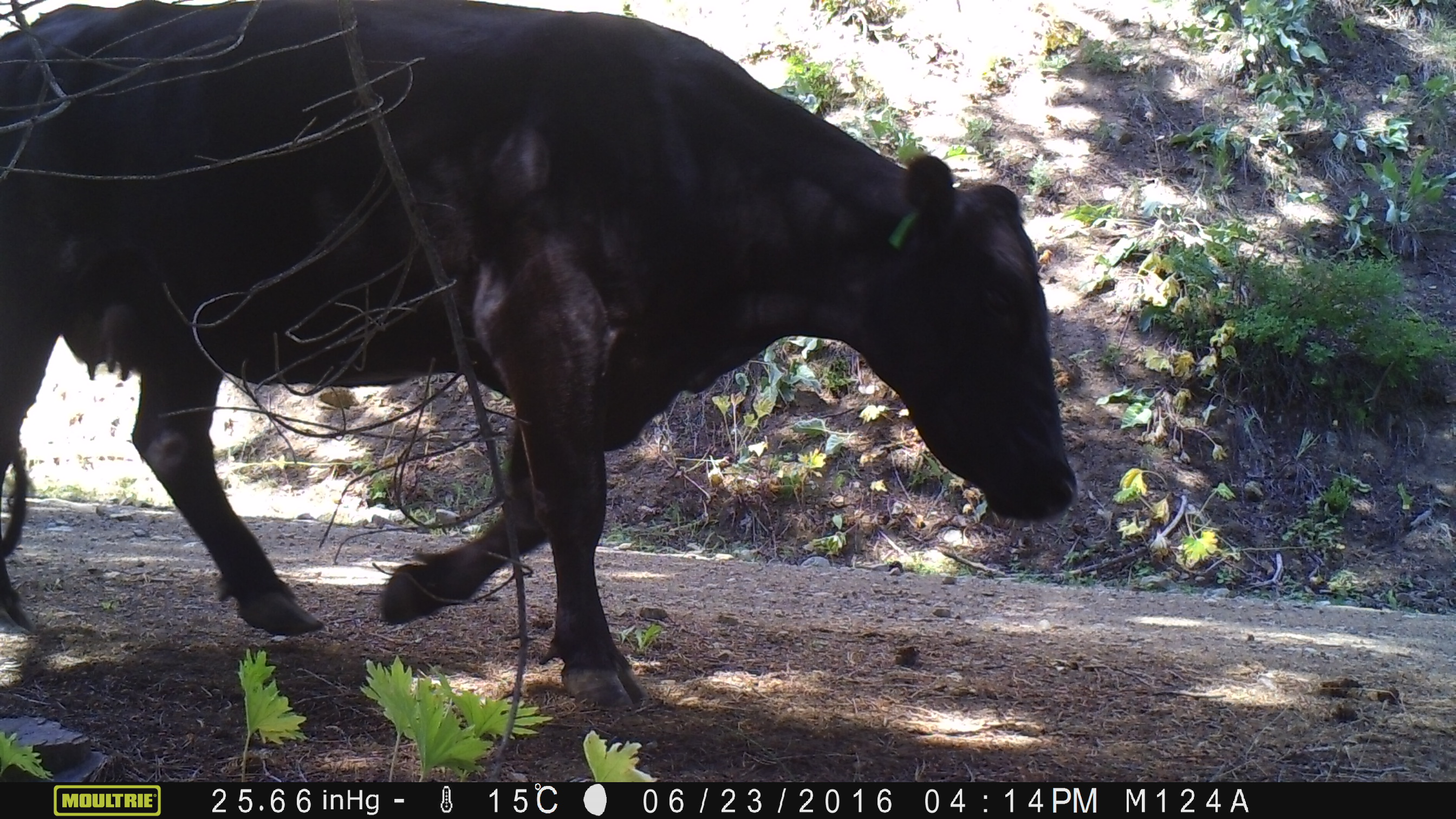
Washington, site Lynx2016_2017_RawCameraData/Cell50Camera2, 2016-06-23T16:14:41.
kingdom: Animalia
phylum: Chordata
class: Mammalia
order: Artiodactyla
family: Bovidae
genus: Bos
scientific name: Bos taurus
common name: domestic cattle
Domestic cattle (Bos taurus). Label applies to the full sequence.